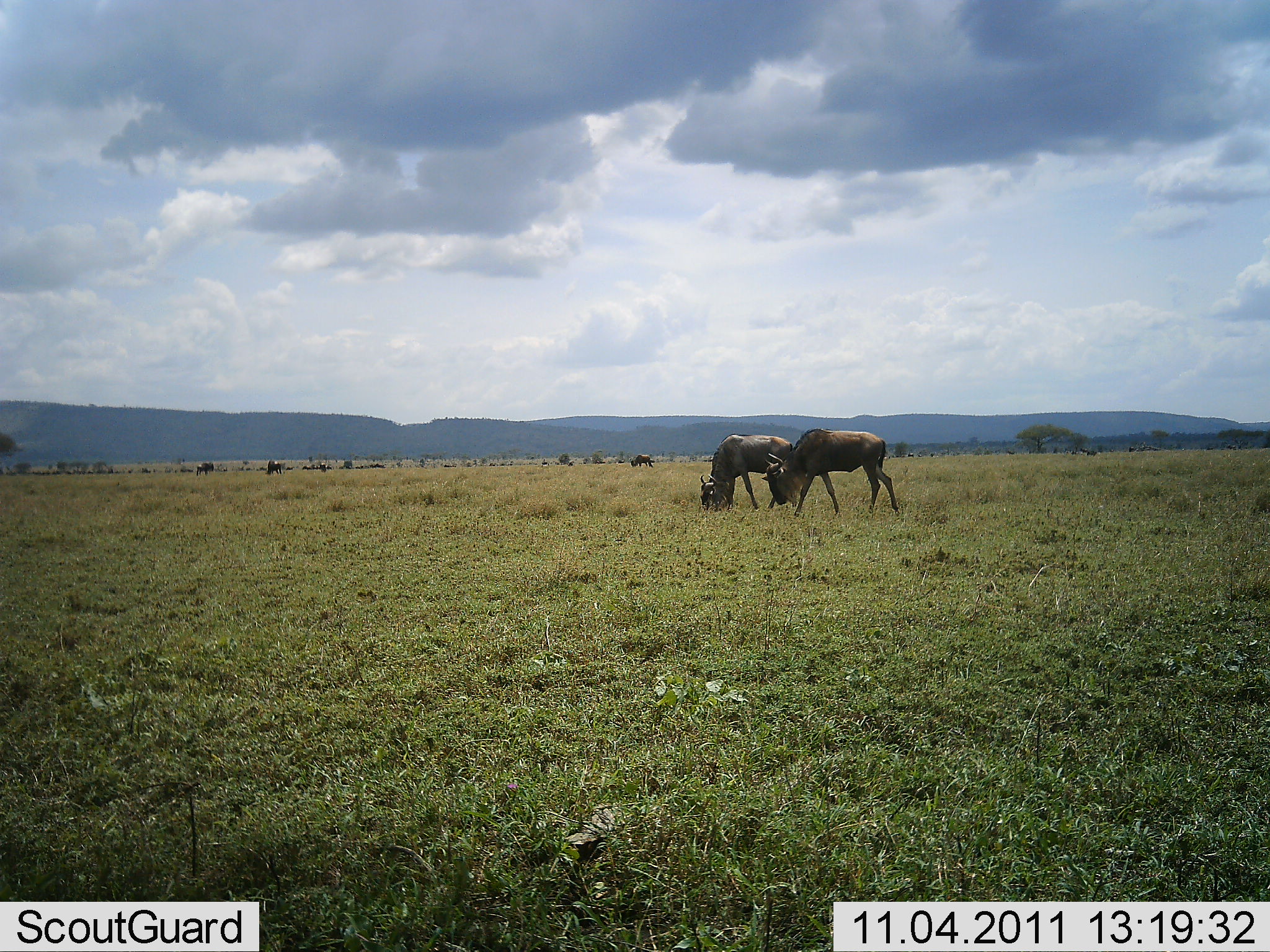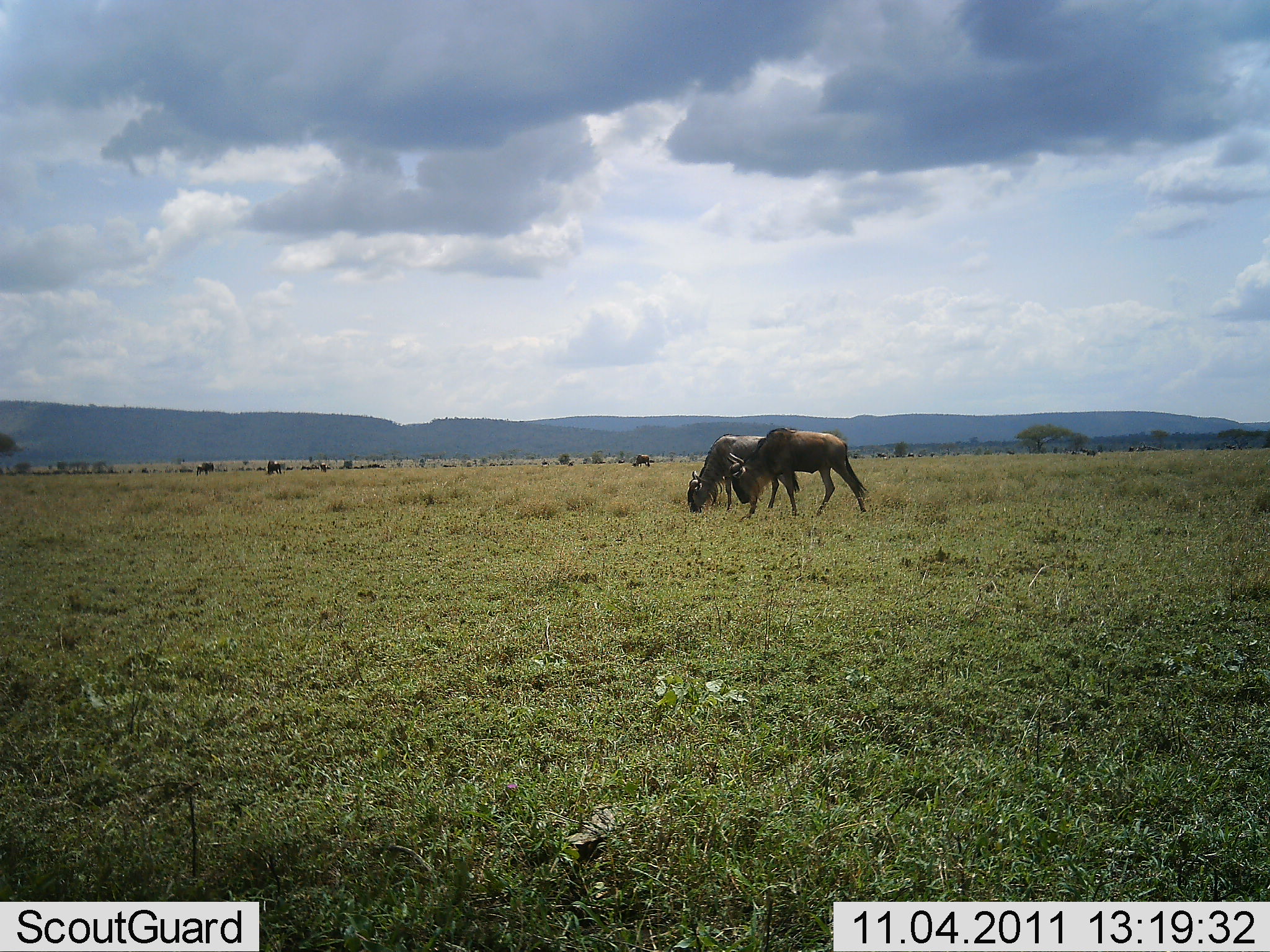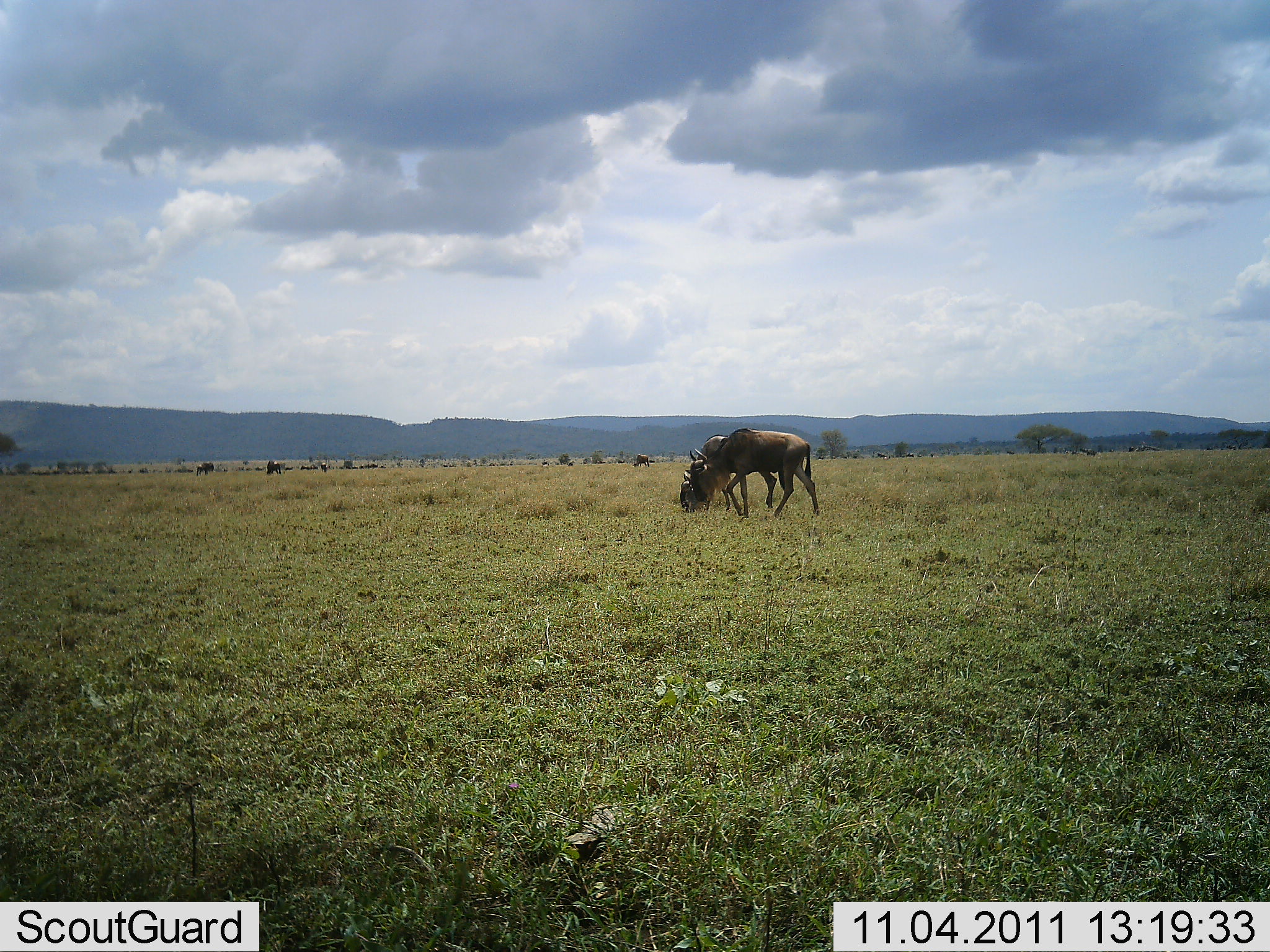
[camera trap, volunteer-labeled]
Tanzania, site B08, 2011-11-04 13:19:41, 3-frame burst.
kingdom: Animalia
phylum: Chordata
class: Mammalia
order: Artiodactyla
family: Bovidae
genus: Connochaetes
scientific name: Connochaetes taurinus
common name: blue wildebeest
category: wildebeest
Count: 7.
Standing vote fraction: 46%.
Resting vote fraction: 0%.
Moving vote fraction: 23%.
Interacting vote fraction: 0%.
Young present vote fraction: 0%.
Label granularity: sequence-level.